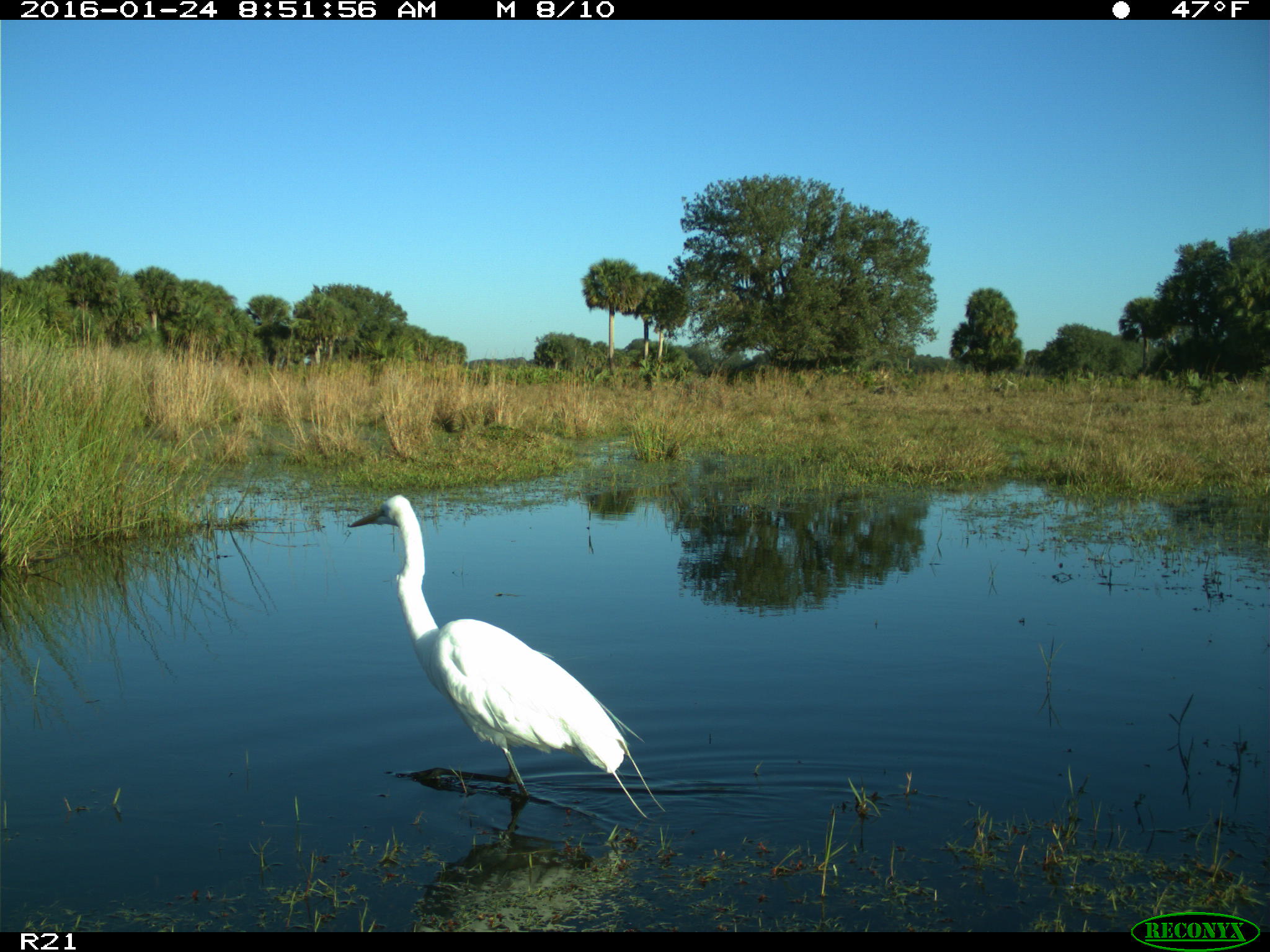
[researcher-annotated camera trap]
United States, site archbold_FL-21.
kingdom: Animalia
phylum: Chordata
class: Aves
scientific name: Aves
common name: birds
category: unidentified bird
Unidentified bird (birds) (Aves).